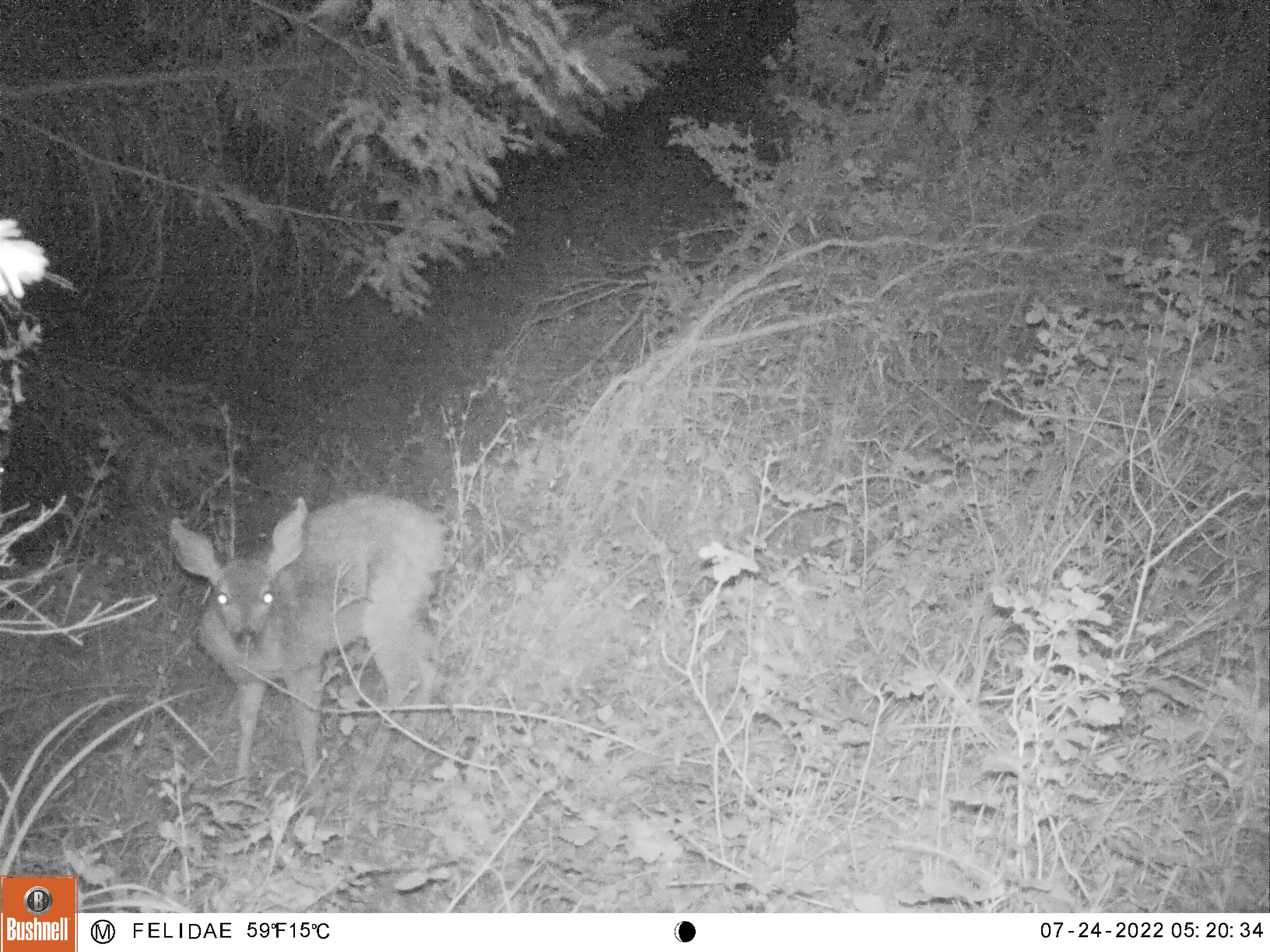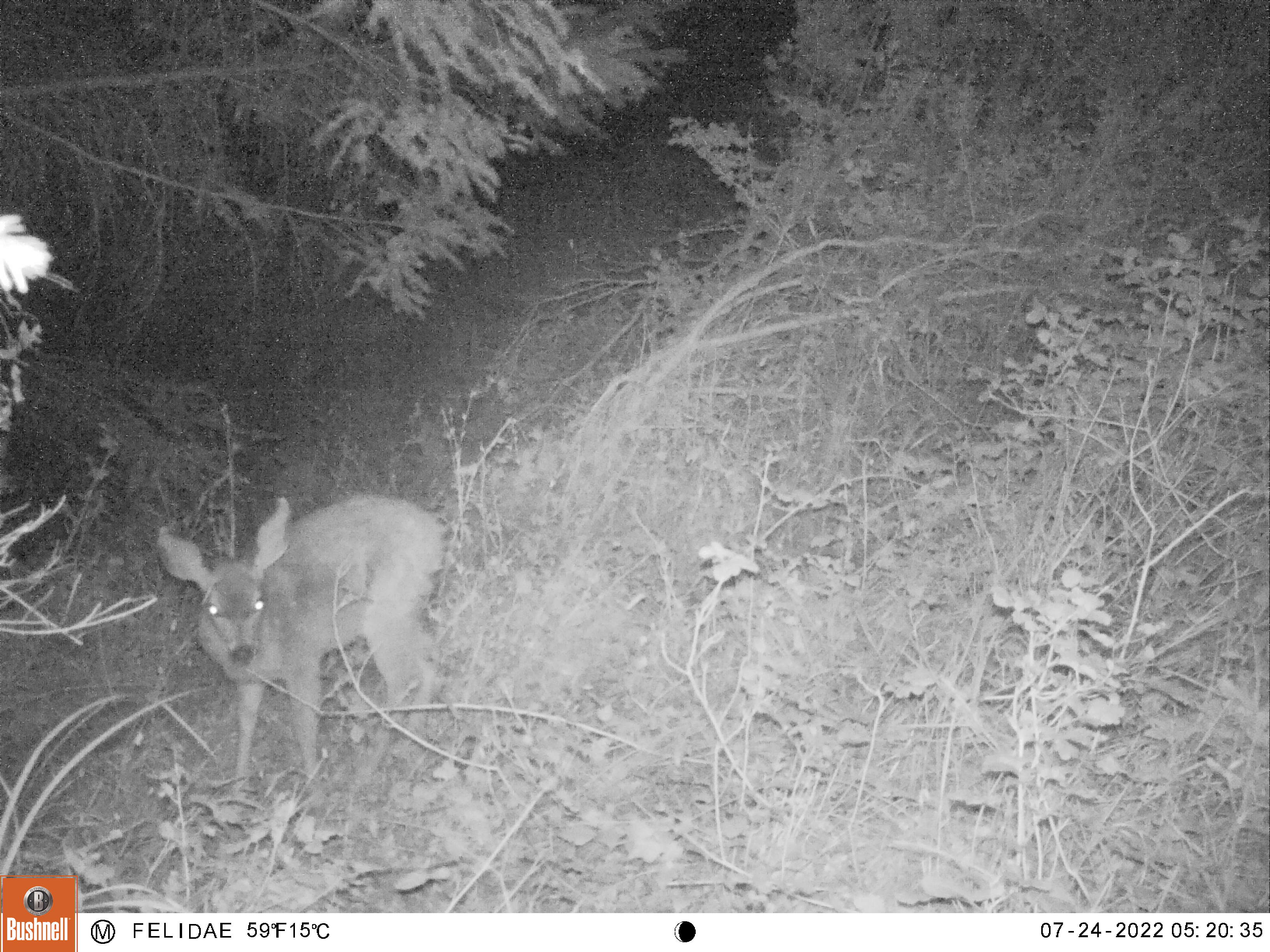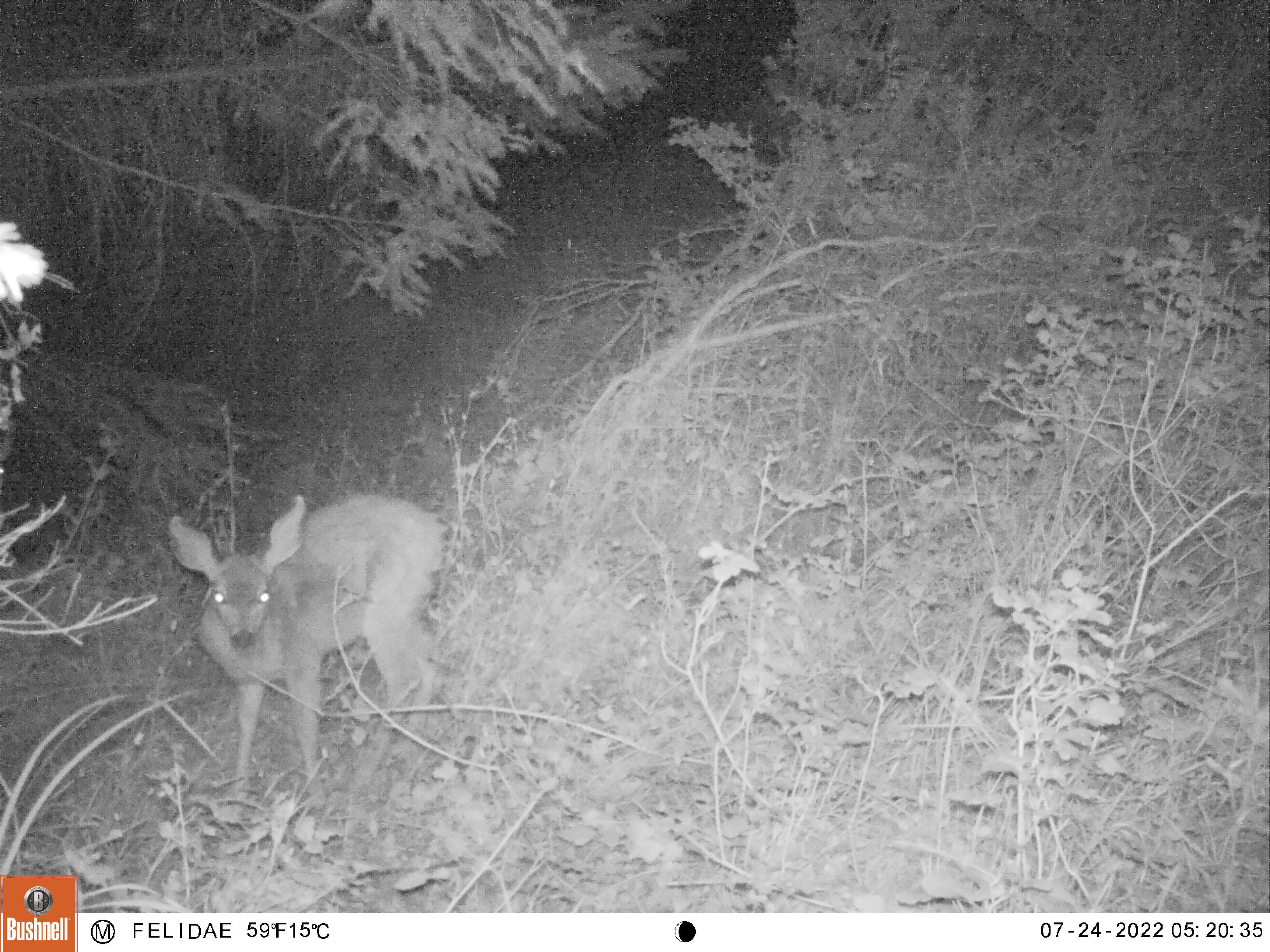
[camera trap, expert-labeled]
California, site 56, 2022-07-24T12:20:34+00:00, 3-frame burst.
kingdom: Animalia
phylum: Chordata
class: Mammalia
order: Artiodactyla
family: Cervidae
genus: Odocoileus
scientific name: Odocoileus hemionus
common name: mule deer